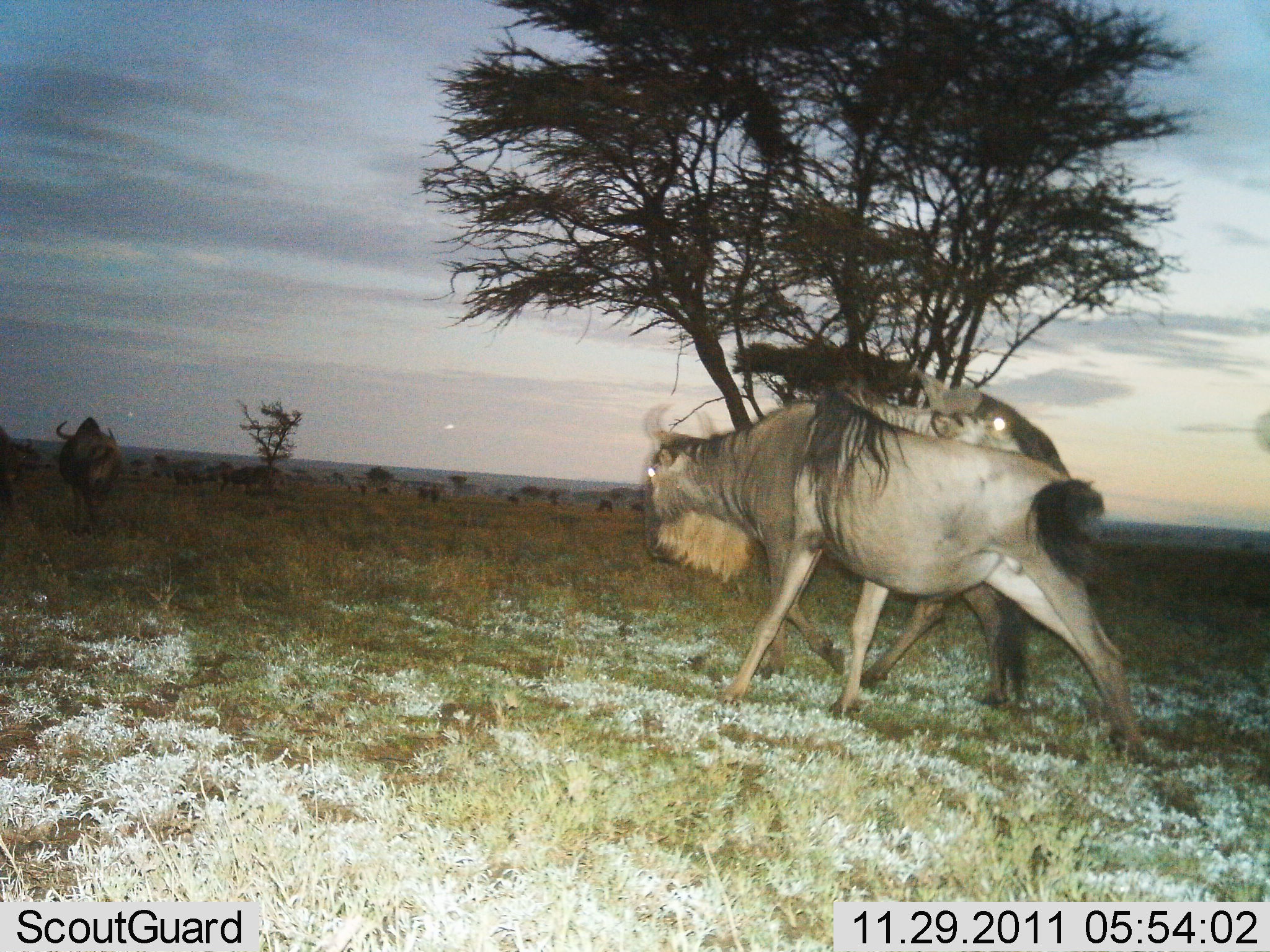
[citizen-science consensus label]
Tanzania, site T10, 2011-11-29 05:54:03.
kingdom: Animalia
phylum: Chordata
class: Mammalia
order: Artiodactyla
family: Bovidae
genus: Connochaetes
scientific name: Connochaetes taurinus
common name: blue wildebeest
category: wildebeest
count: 3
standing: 20%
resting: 10%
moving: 80%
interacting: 10%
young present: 0%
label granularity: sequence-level